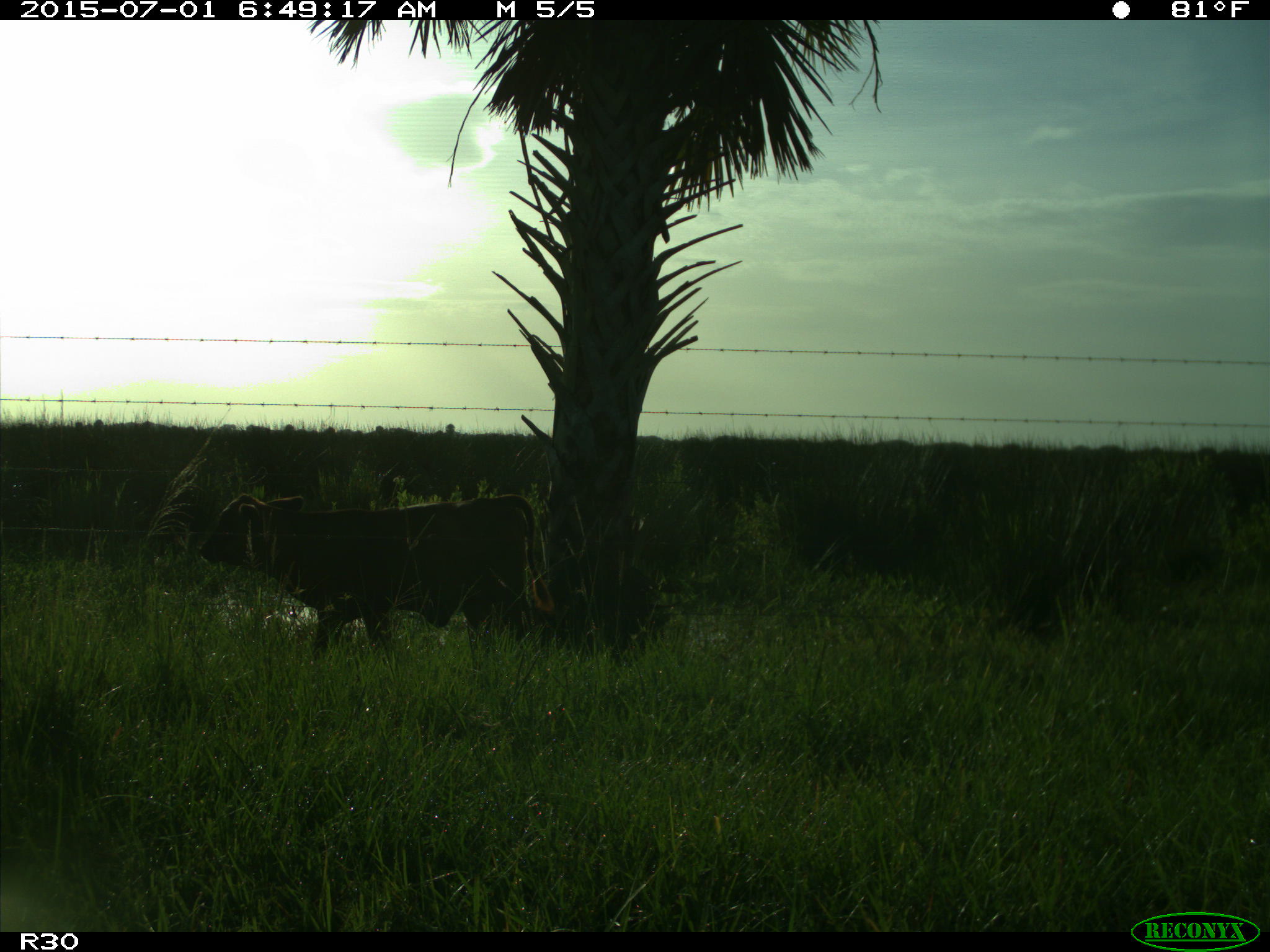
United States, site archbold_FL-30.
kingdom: Animalia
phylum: Chordata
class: Mammalia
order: Artiodactyla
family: Bovidae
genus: Bos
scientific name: Bos taurus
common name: domestic cow